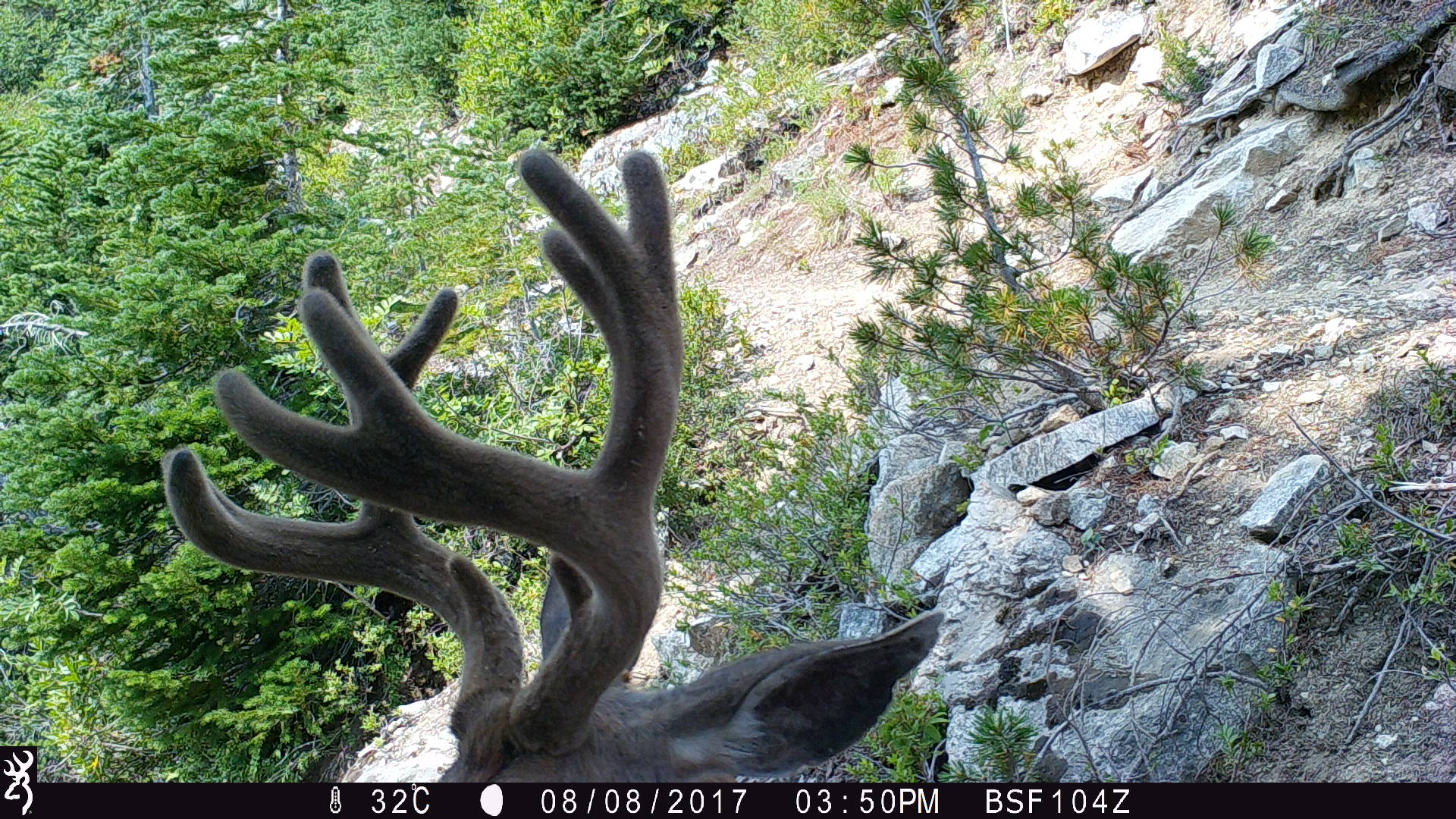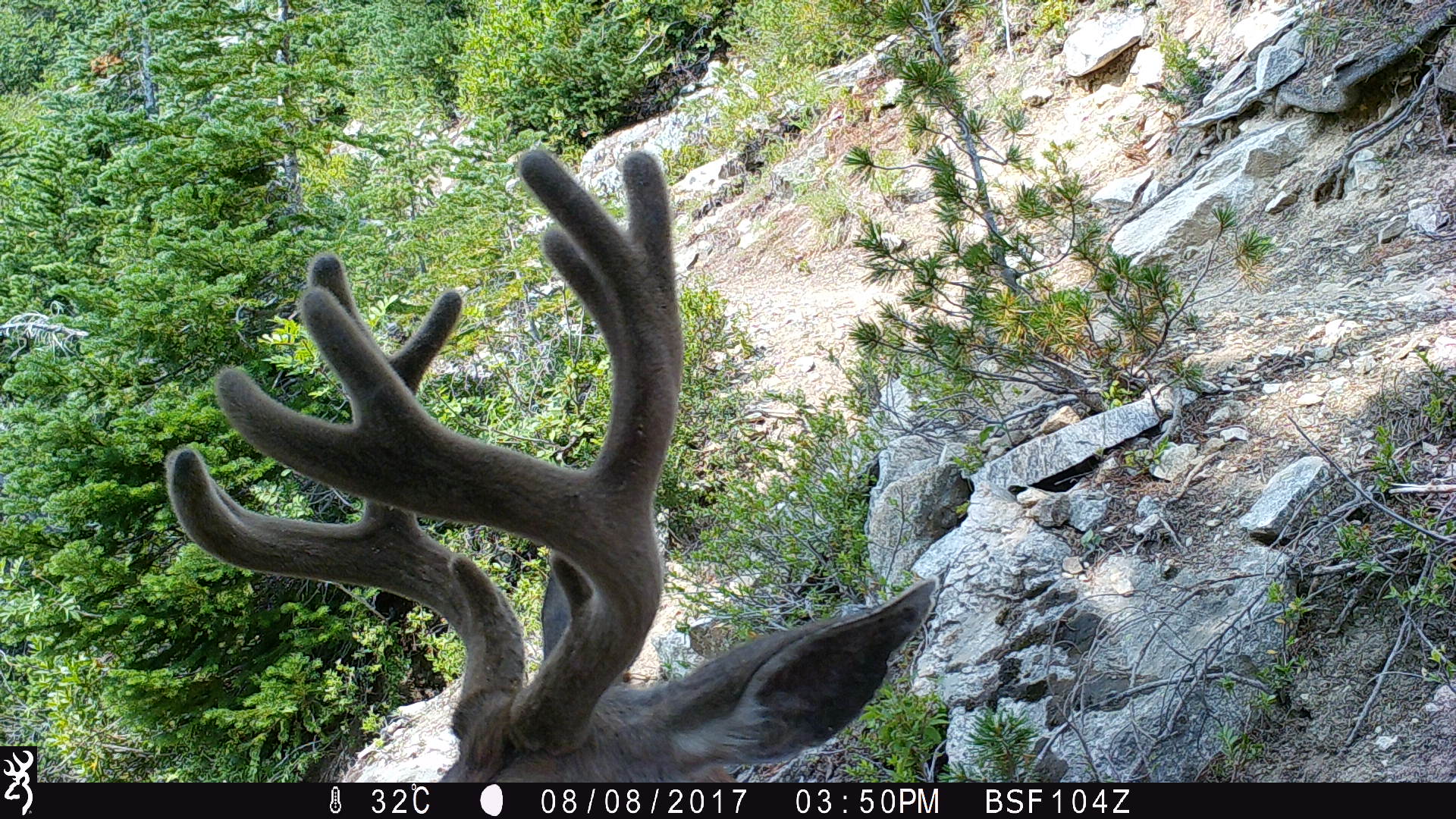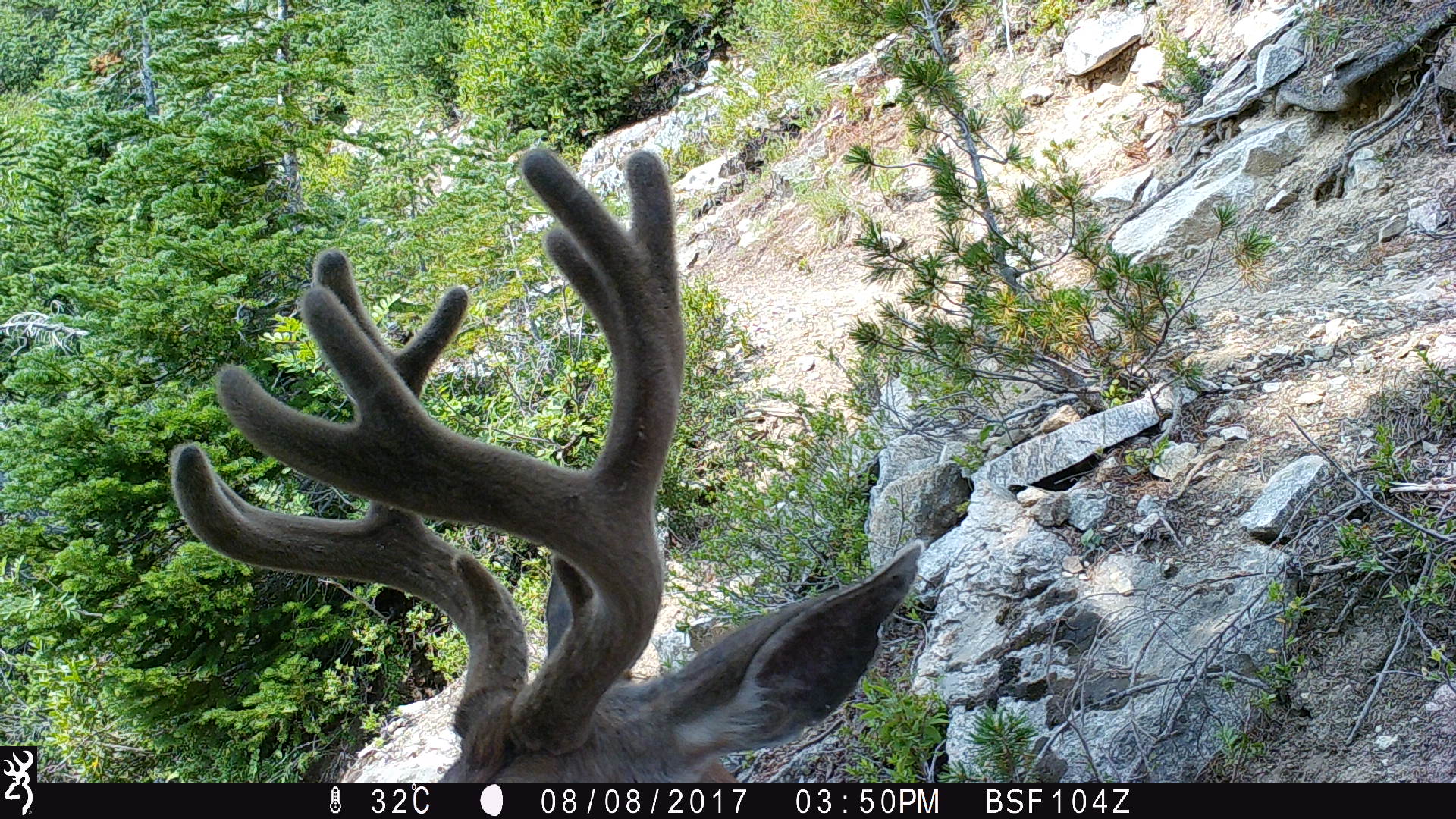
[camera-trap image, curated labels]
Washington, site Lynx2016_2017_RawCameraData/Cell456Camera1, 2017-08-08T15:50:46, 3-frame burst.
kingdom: Animalia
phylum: Chordata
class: Mammalia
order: Artiodactyla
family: Cervidae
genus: Odocoileus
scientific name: Odocoileus hemionus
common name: mule deer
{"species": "Odocoileus hemionus (mule deer)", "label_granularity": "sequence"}